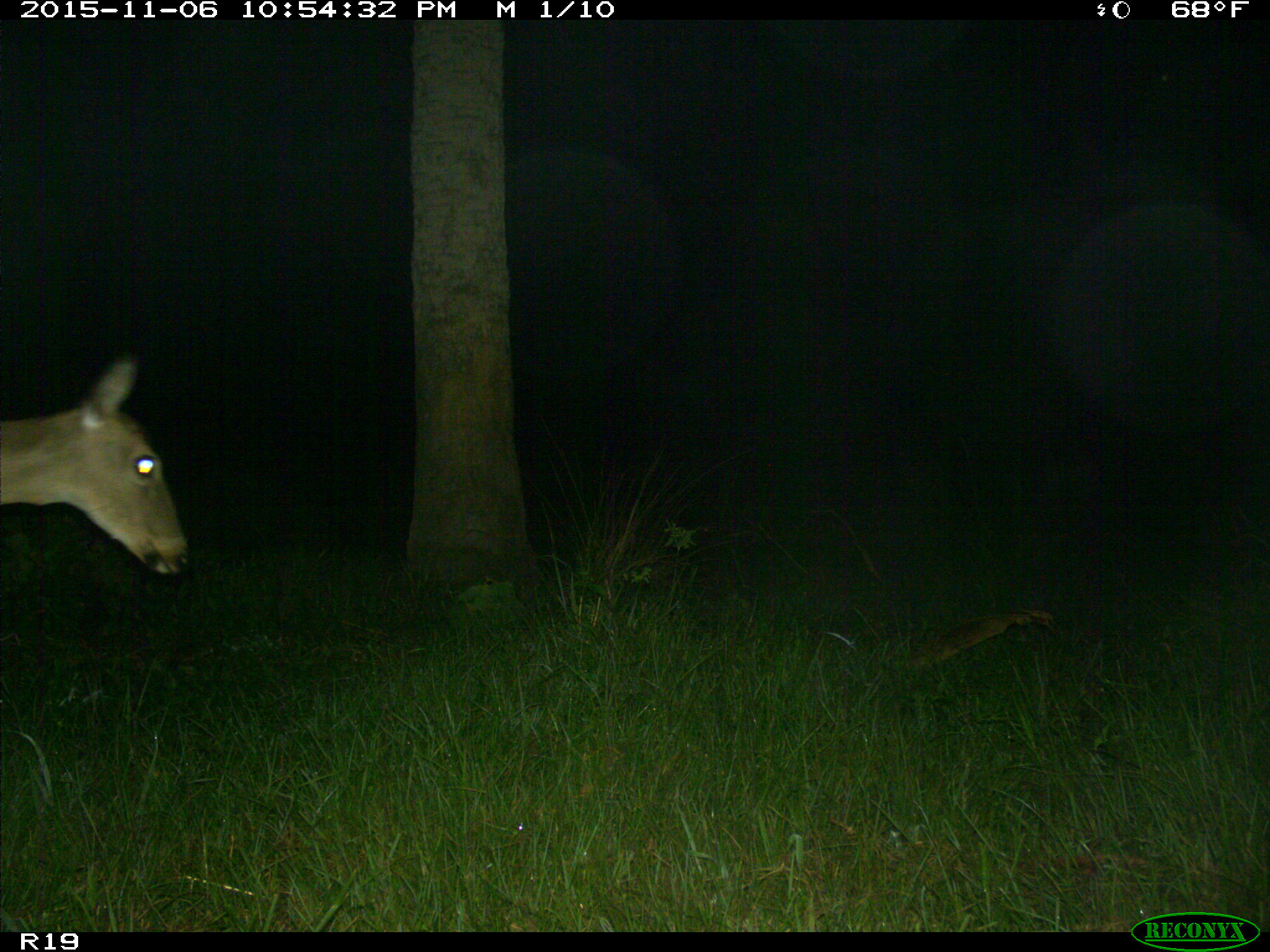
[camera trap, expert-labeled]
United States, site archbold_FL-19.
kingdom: Animalia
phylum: Chordata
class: Mammalia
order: Artiodactyla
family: Cervidae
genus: Odocoileus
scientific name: Odocoileus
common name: deer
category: unidentified deer